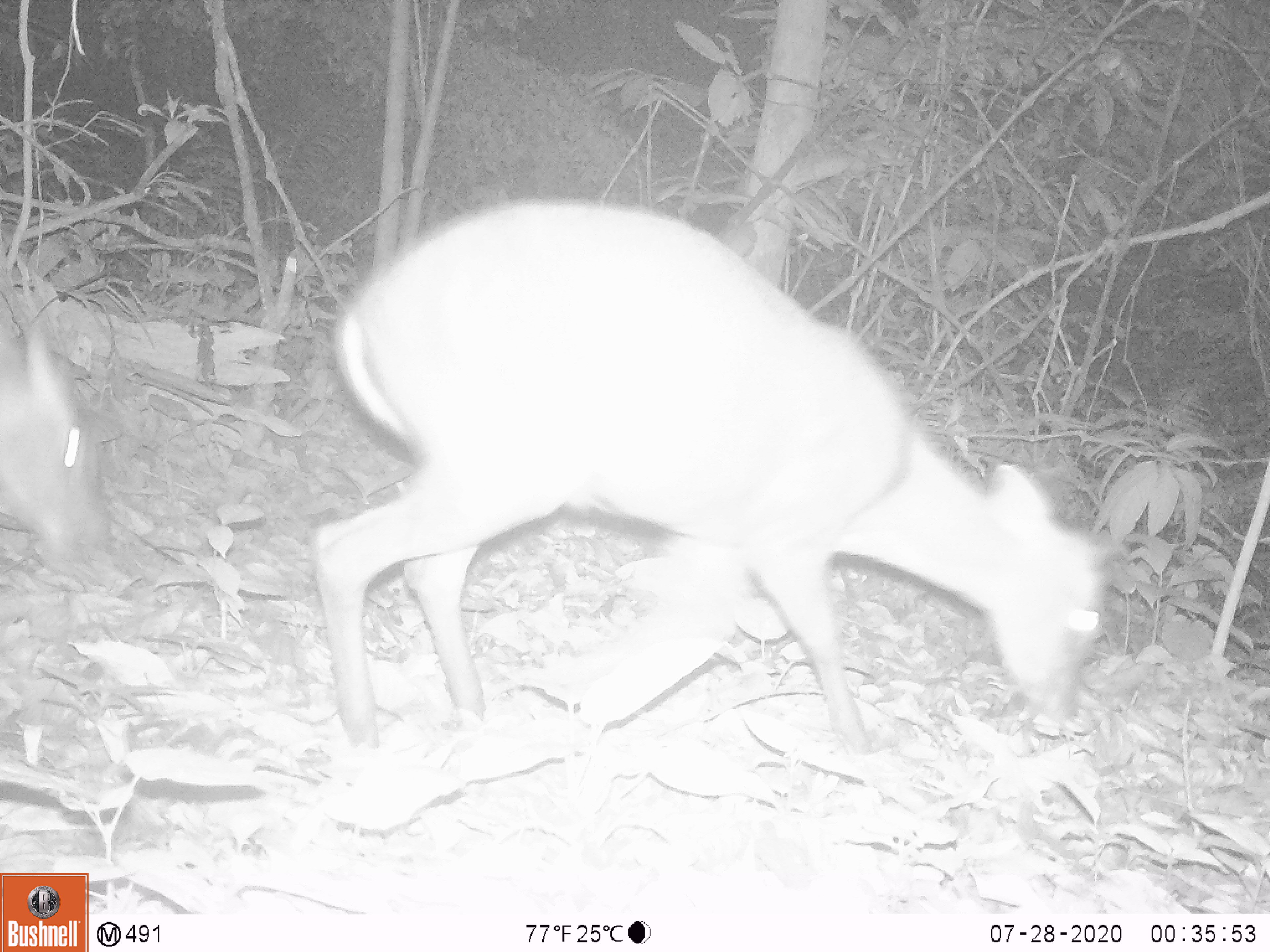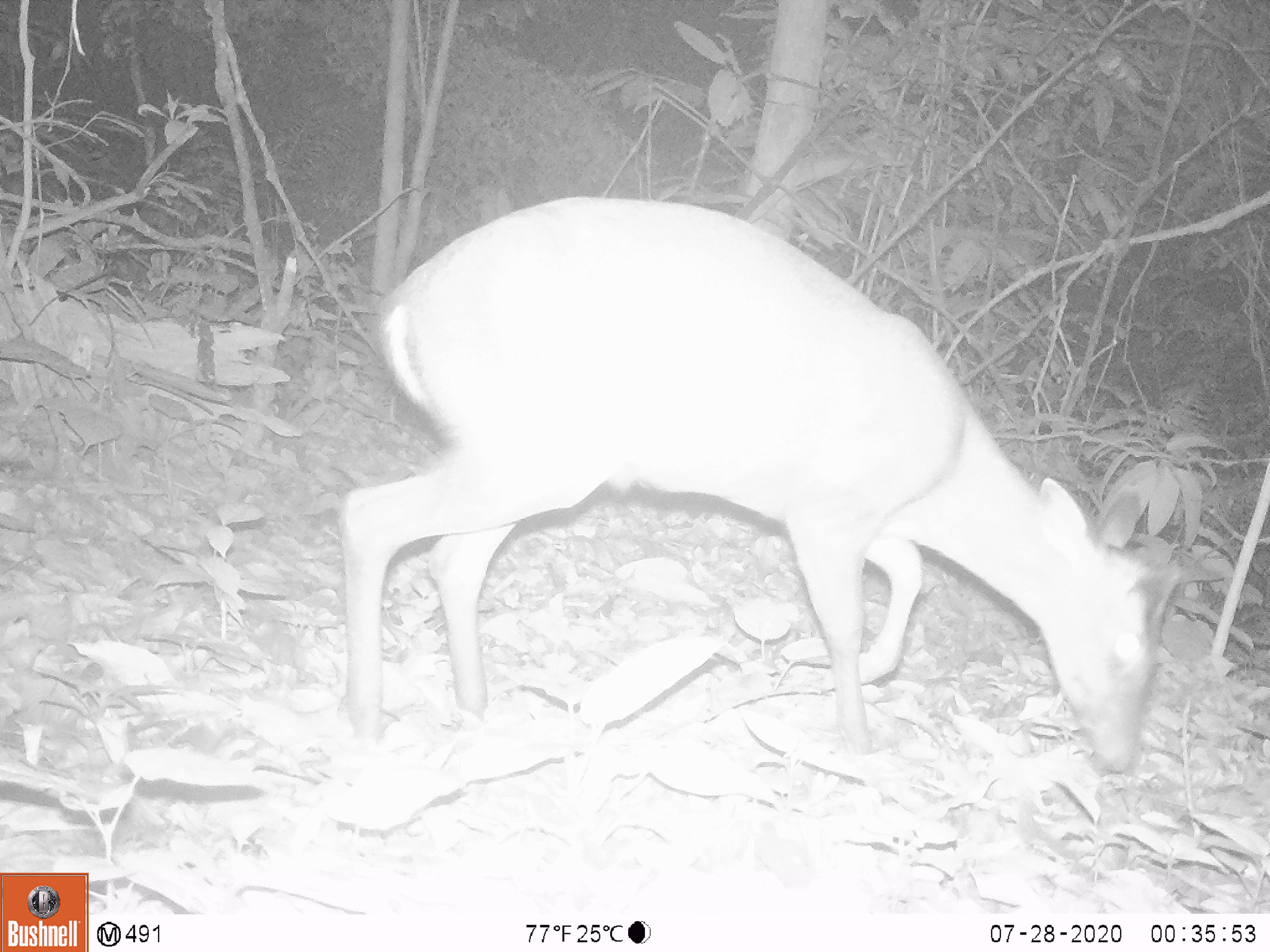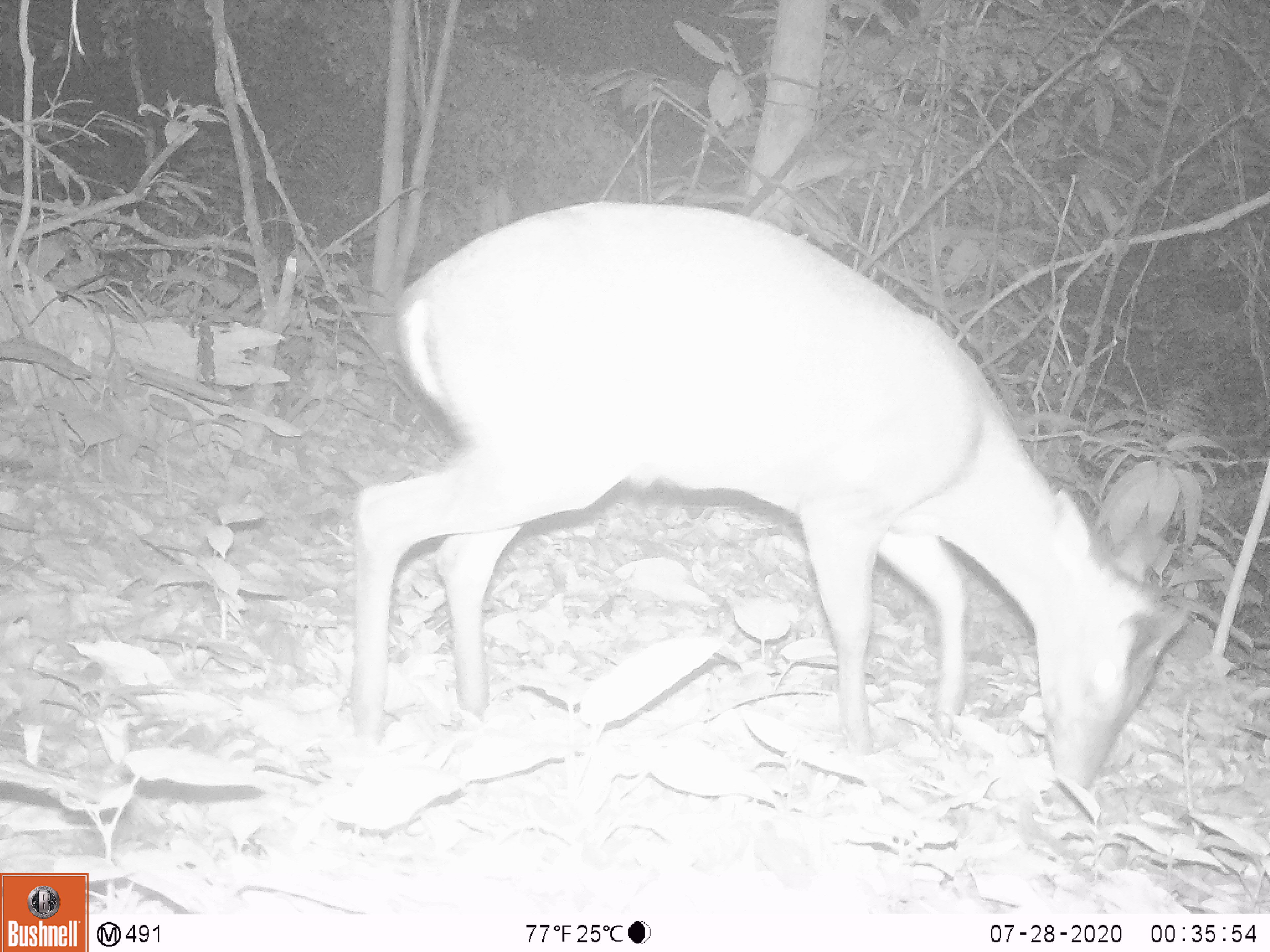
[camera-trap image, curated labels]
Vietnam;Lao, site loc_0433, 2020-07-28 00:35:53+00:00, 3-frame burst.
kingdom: Animalia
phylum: Chordata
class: Mammalia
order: Artiodactyla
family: Cervidae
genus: Muntiacus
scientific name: Muntiacus rooseveltorum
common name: roosevelt's muntjac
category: roosevelts muntjac group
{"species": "roosevelts muntjac group (roosevelt's muntjac) (Muntiacus rooseveltorum)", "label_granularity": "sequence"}